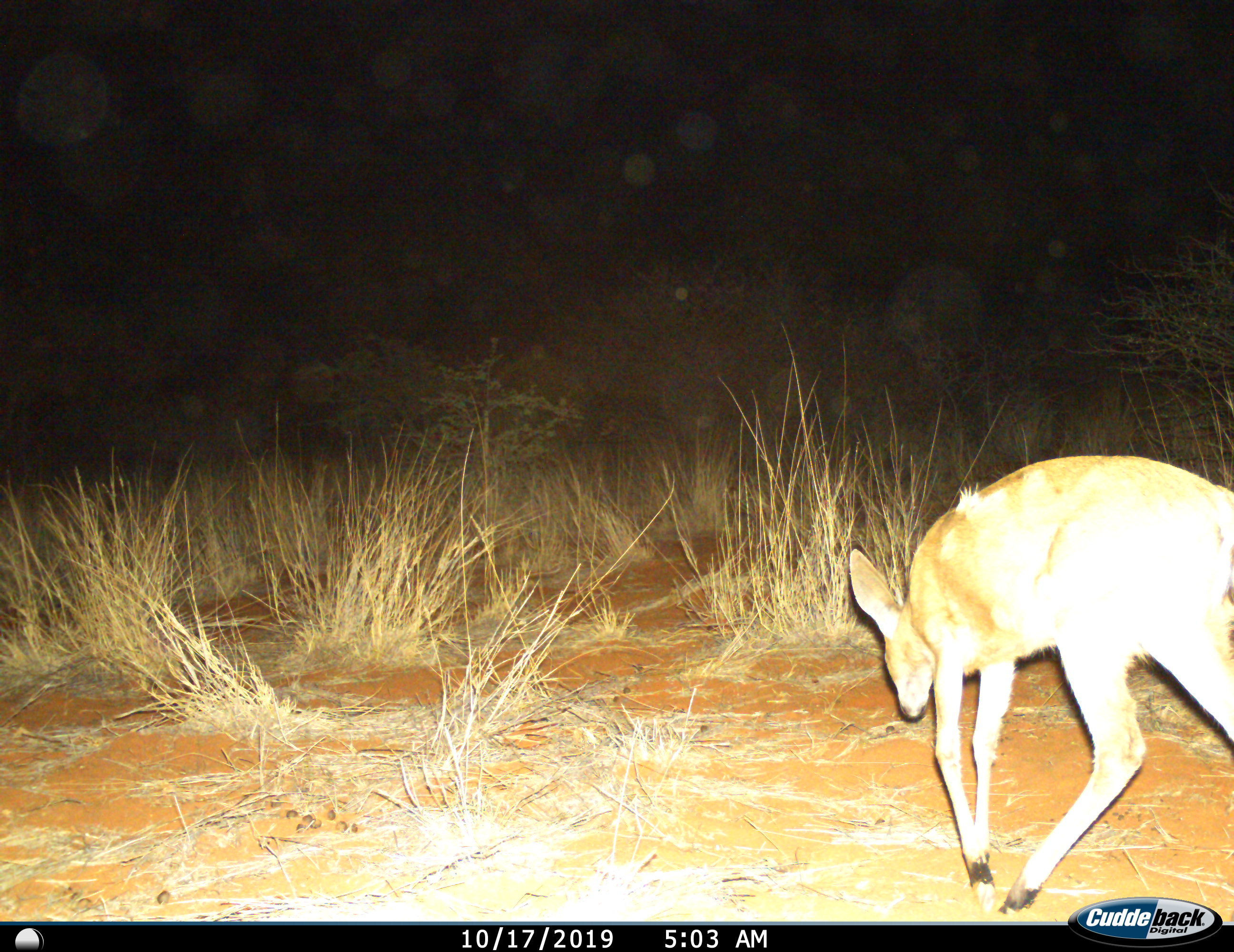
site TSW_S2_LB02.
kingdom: Animalia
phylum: Chordata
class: Mammalia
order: Artiodactyla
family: Bovidae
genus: Sylvicapra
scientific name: Sylvicapra grimmia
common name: common duiker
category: duikercommongrey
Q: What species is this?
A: Duikercommongrey (common duiker) (Sylvicapra grimmia).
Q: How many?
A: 1.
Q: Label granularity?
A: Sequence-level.